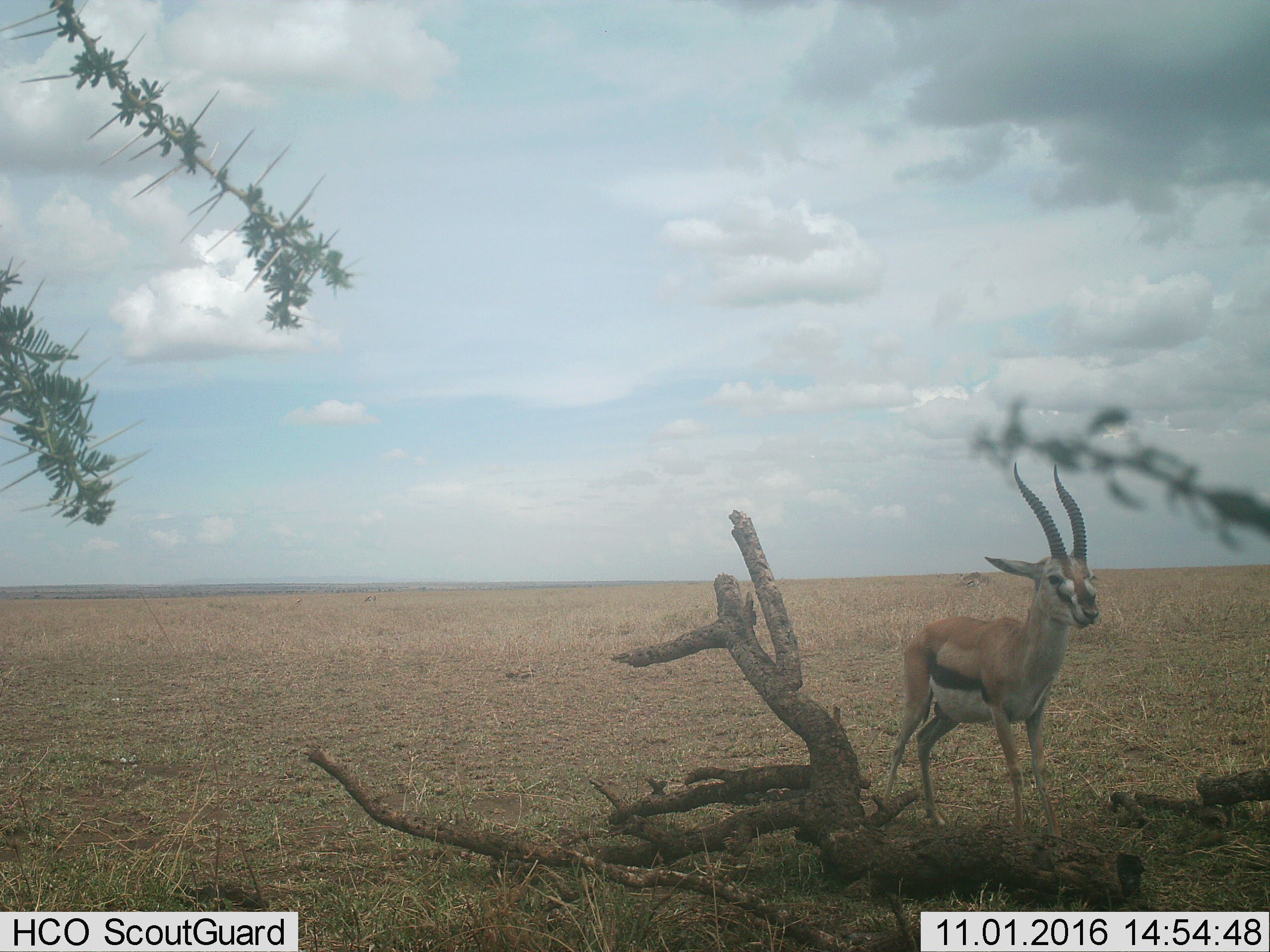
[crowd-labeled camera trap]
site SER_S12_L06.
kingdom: Animalia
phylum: Chordata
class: Mammalia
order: Artiodactyla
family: Bovidae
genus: Eudorcas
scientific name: Eudorcas thomsonii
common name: thomson's gazelle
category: gazellethomsons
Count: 1.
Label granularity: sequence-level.